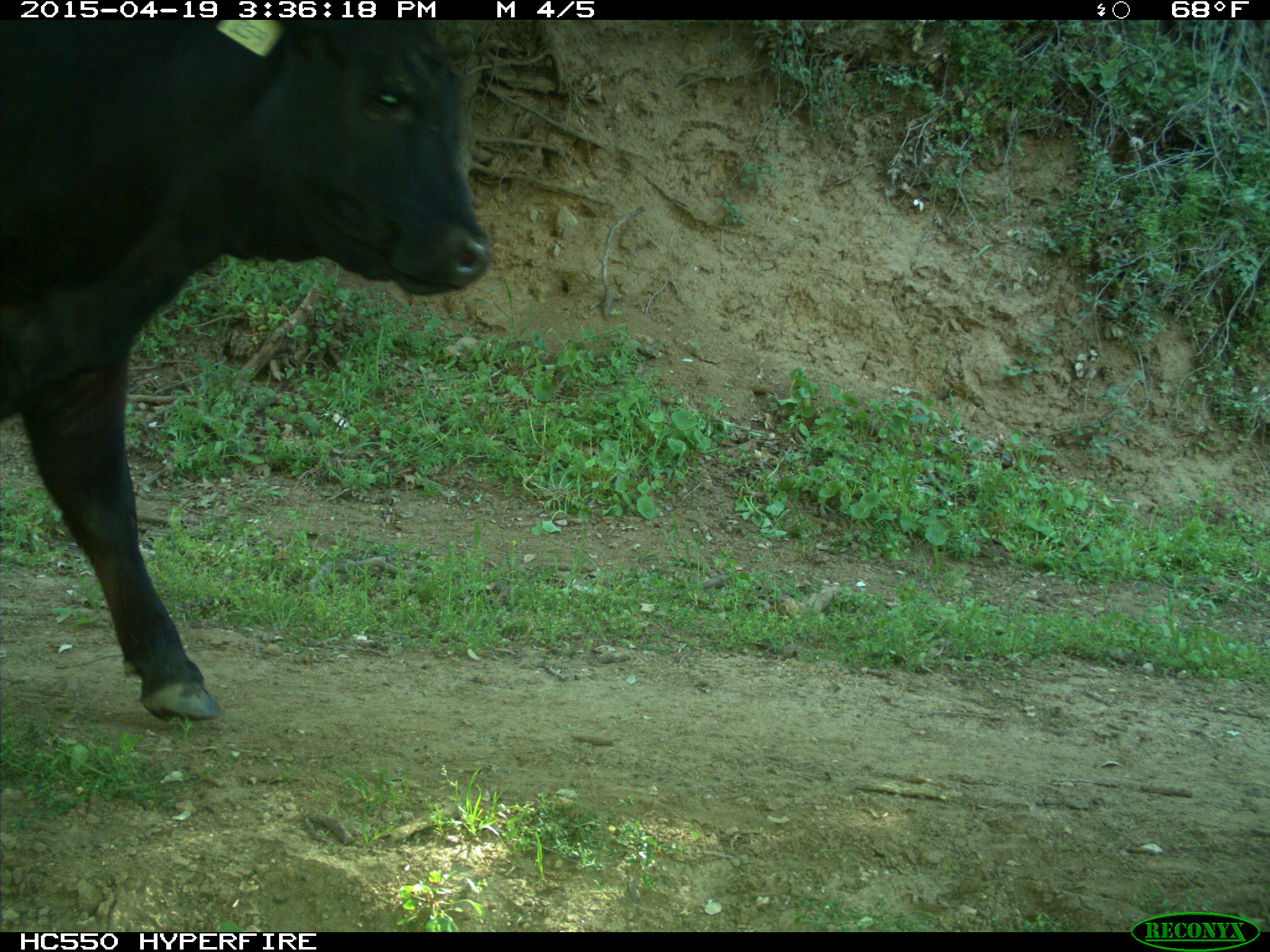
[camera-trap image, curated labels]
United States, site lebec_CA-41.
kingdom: Animalia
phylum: Chordata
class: Mammalia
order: Artiodactyla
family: Bovidae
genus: Bos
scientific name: Bos taurus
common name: domestic cow